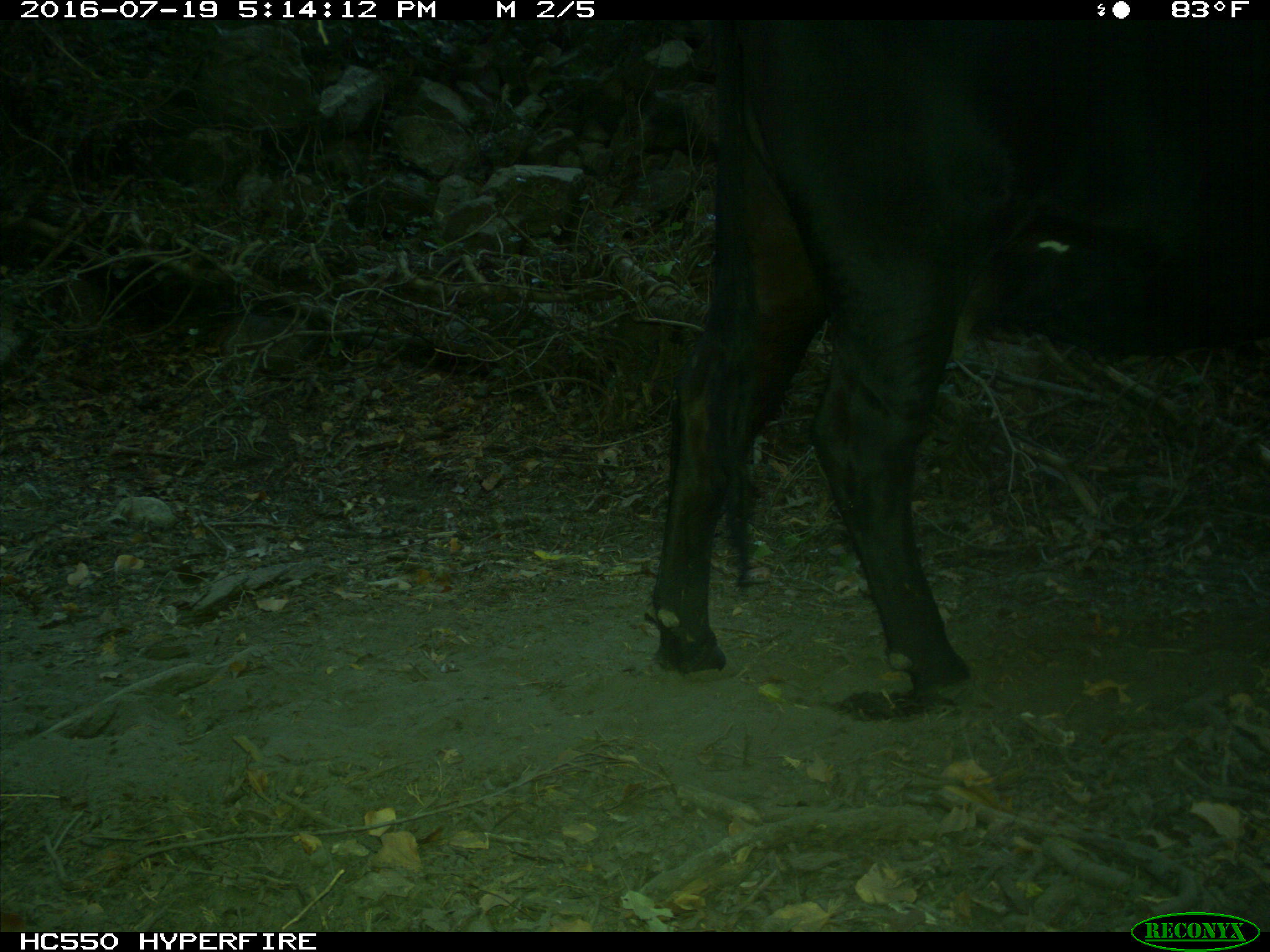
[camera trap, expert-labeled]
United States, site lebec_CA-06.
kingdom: Animalia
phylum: Chordata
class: Mammalia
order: Artiodactyla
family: Bovidae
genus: Bos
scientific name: Bos taurus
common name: domestic cow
Bos taurus (domestic cow).